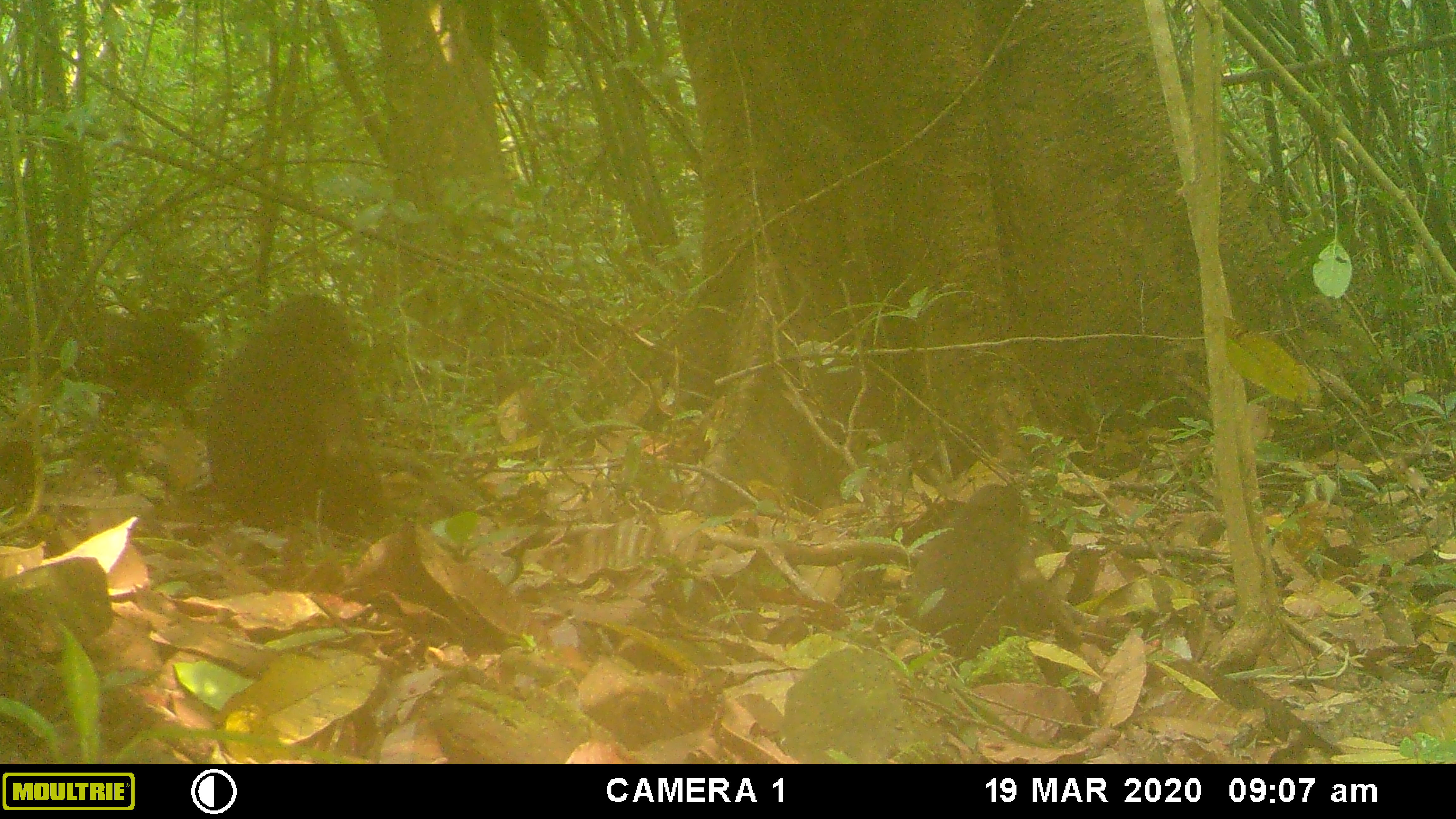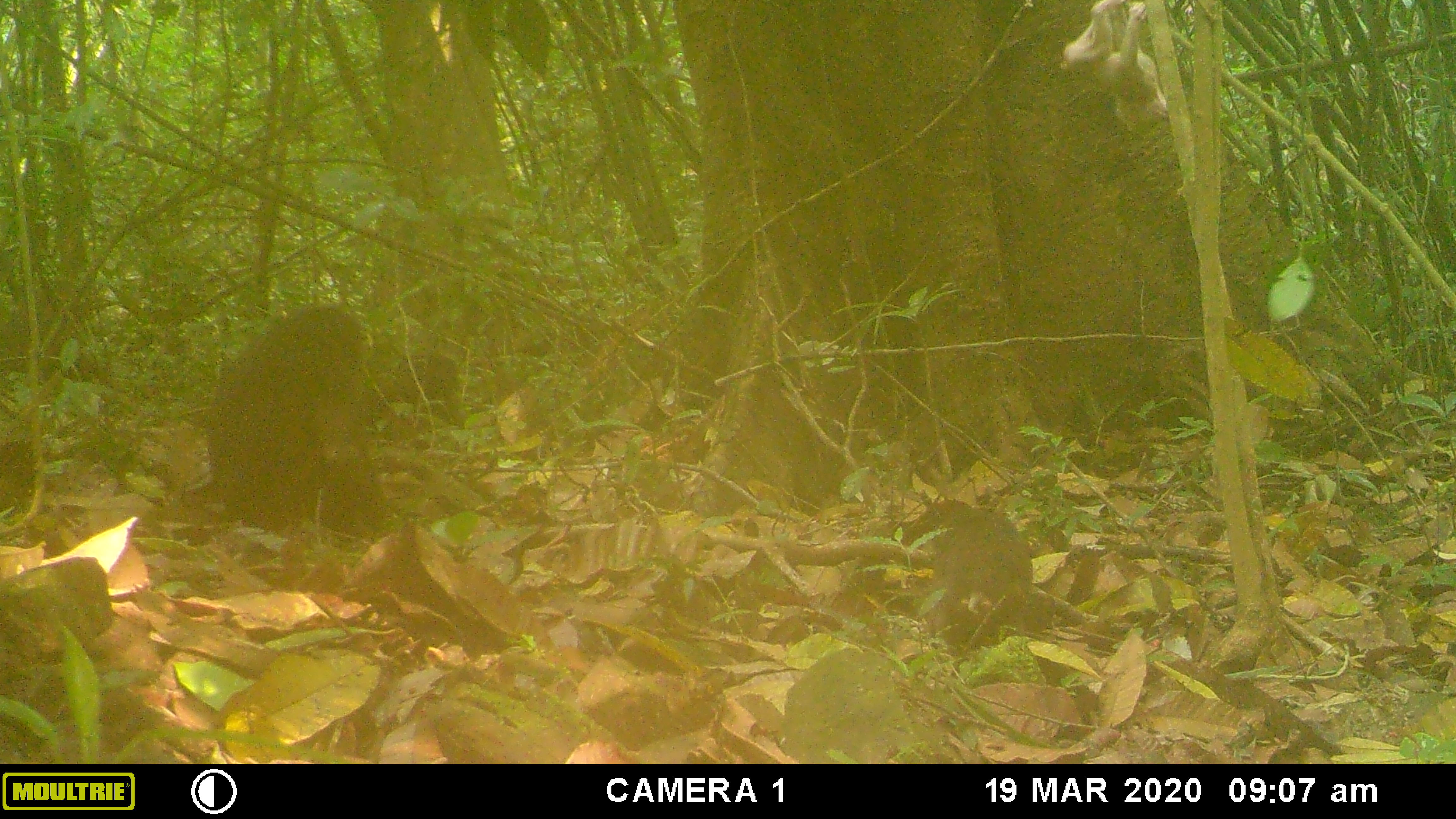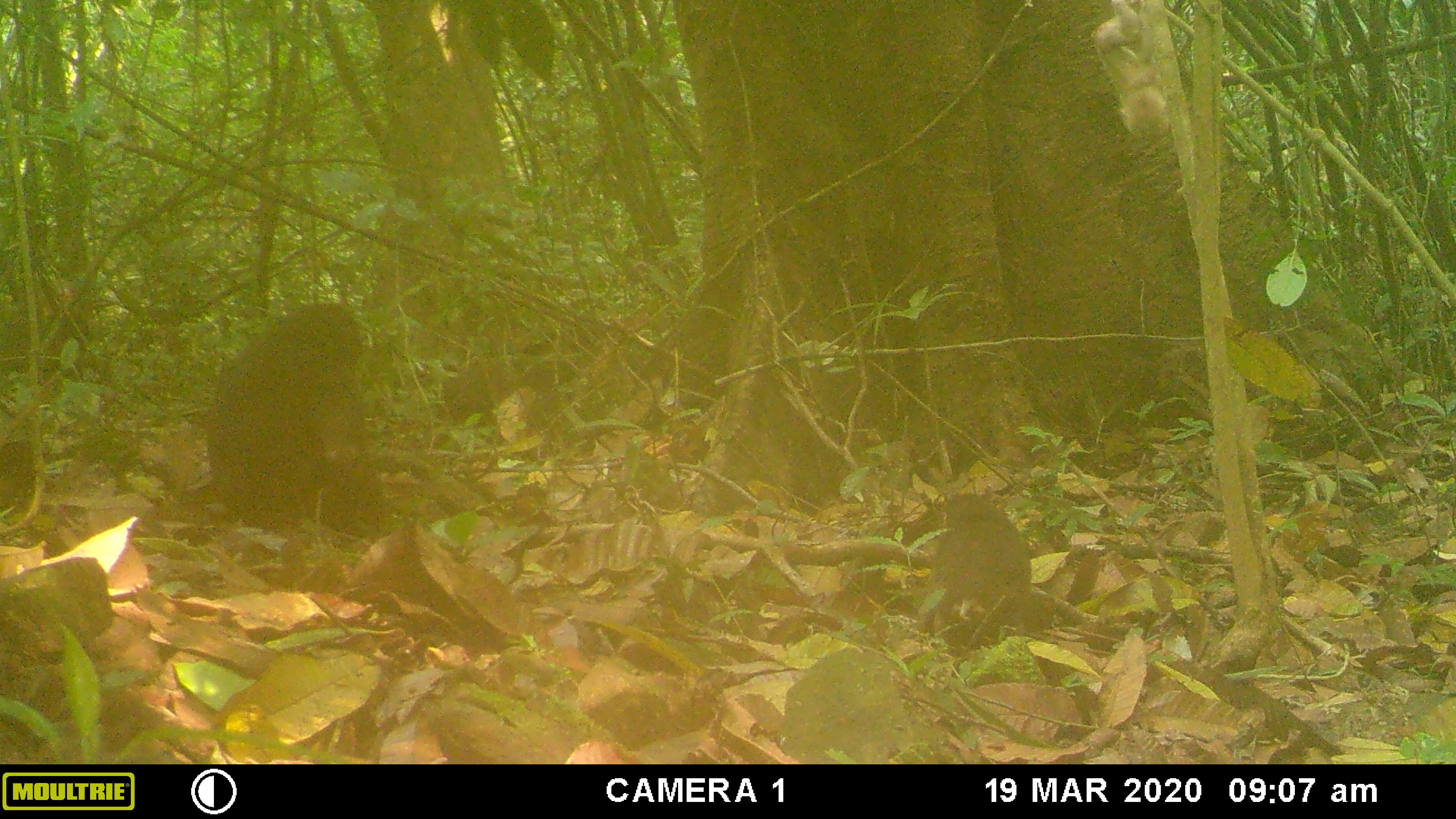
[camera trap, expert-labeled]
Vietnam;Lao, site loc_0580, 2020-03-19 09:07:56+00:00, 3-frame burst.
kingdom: Animalia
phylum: Chordata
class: Mammalia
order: Primates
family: Cercopithecidae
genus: Macaca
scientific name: Macaca arctoides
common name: stump-tailed macaque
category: stump tailed macaque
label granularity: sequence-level